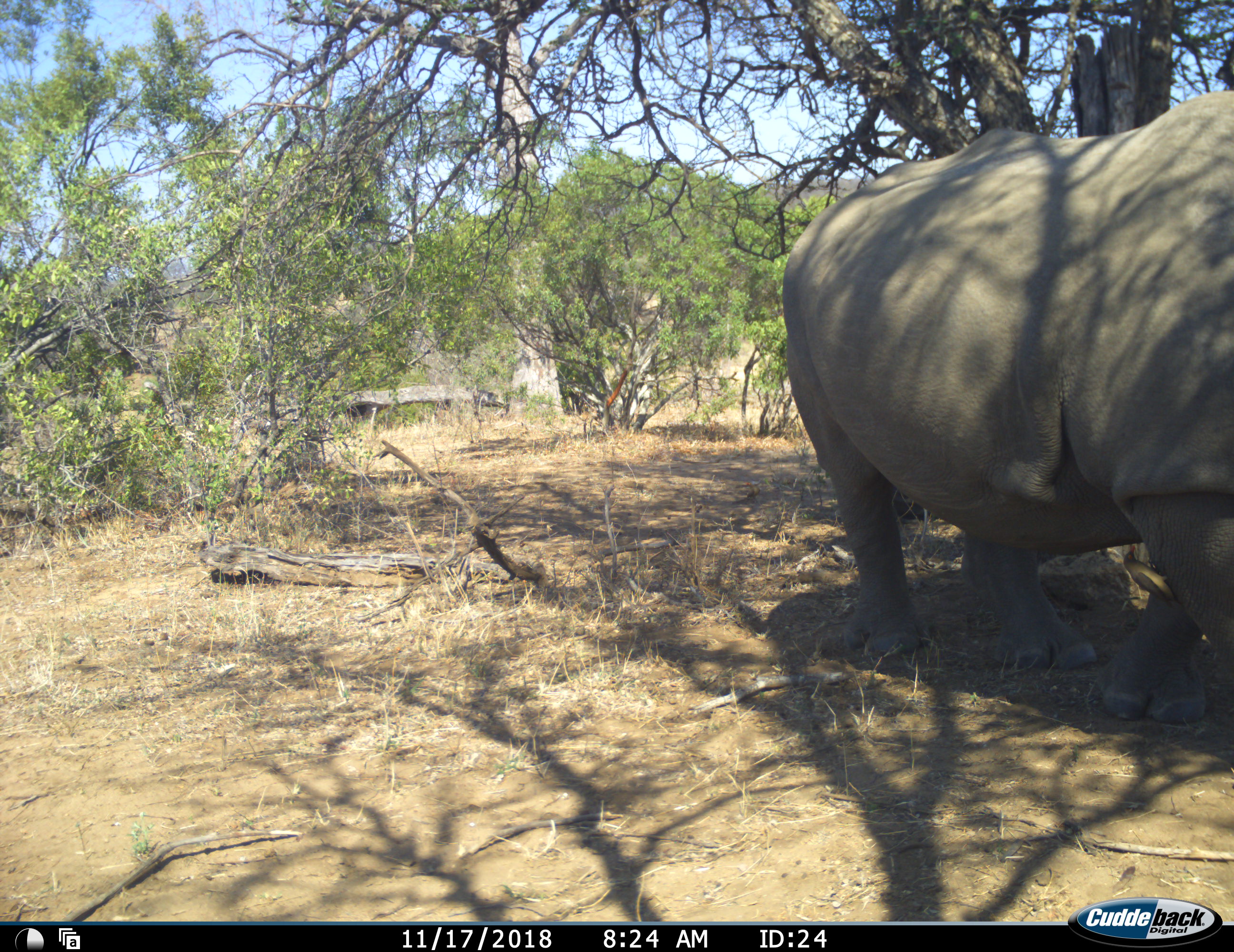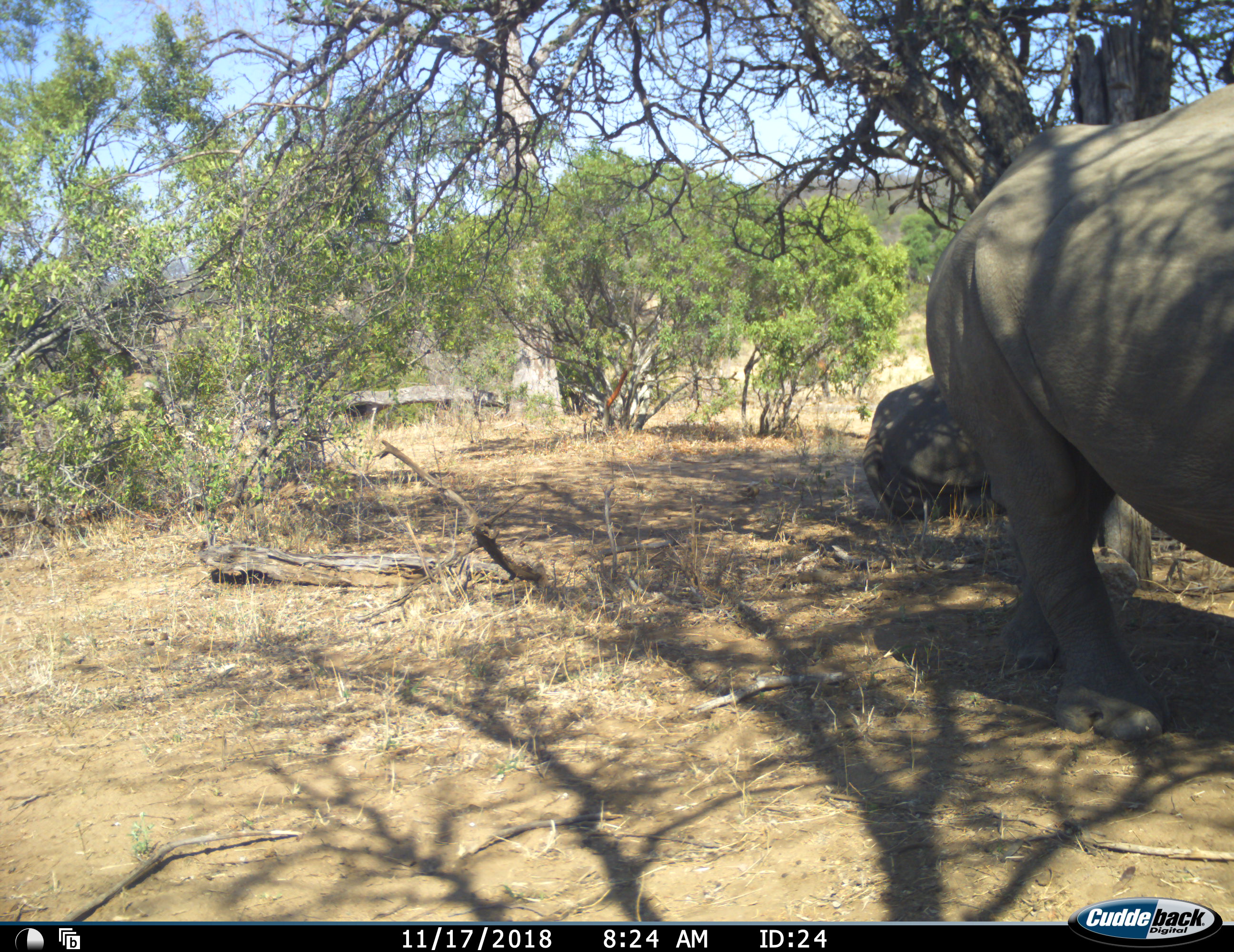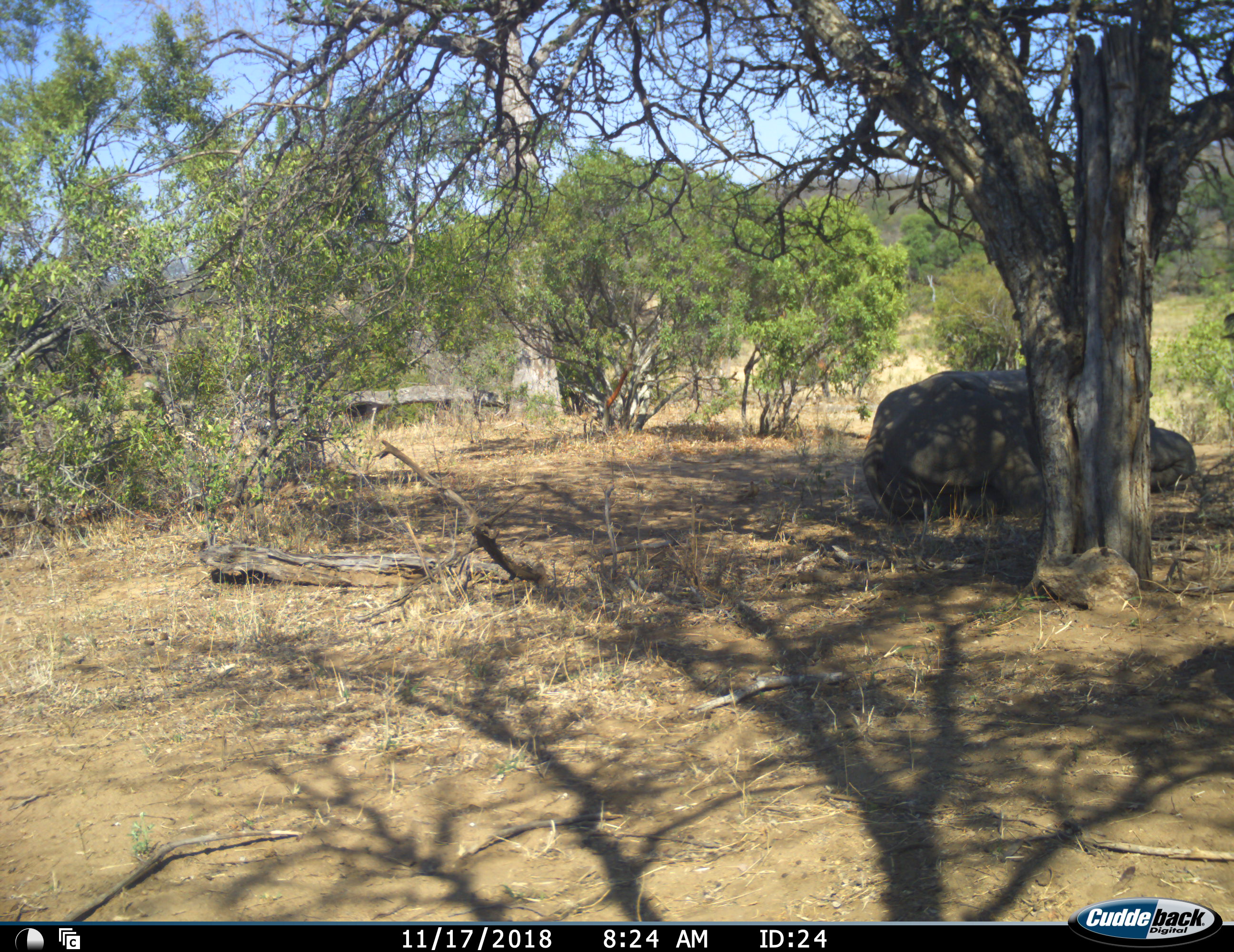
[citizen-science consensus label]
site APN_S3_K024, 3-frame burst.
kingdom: Animalia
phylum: Chordata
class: Mammalia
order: Perissodactyla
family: Rhinocerotidae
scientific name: Rhinocerotidae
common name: unknown rhinoceros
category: rhinocerosunknown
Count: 2.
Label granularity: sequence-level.